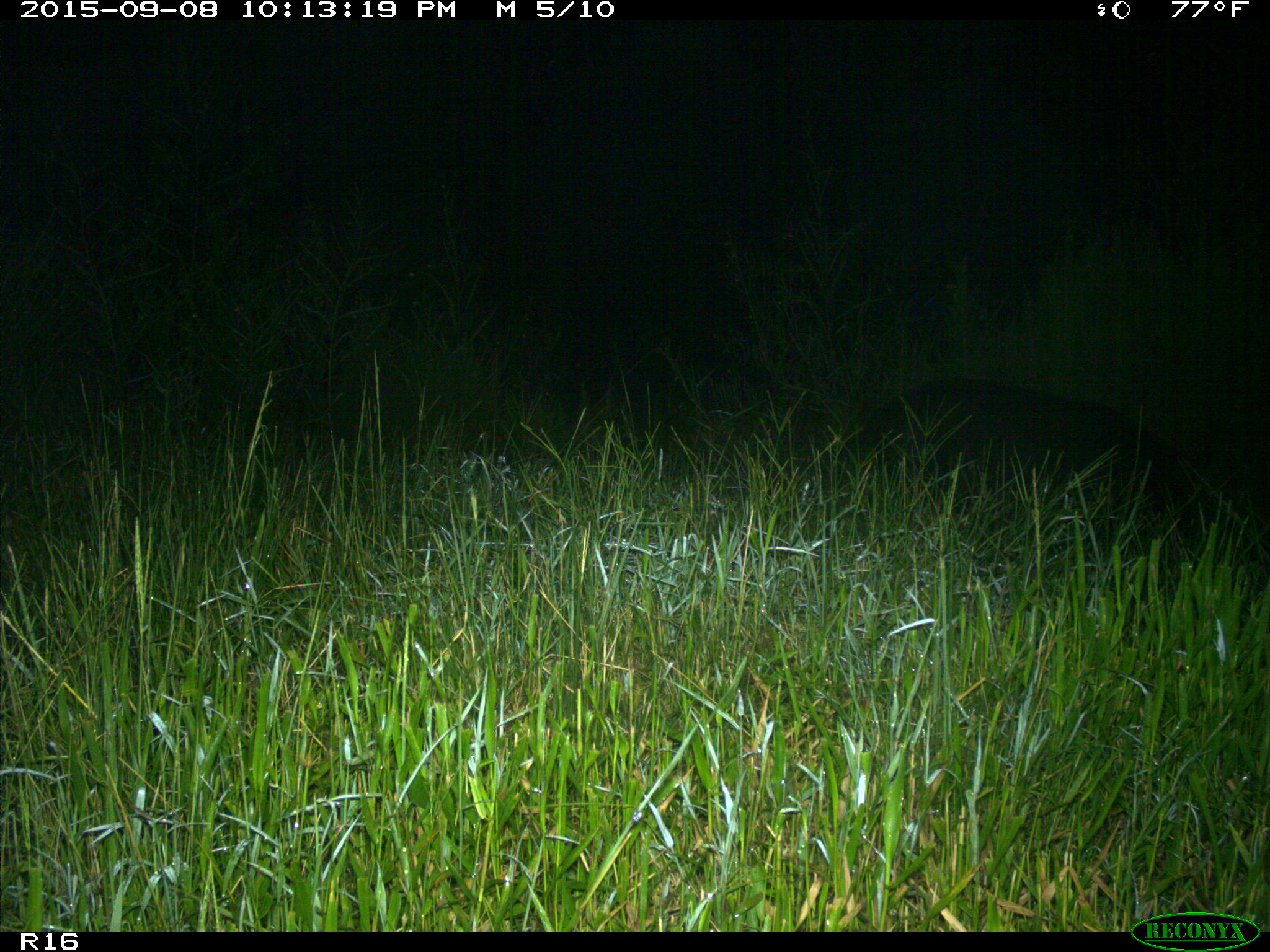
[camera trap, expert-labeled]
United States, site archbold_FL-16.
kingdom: Animalia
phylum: Chordata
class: Mammalia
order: Artiodactyla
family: Suidae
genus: Sus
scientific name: Sus scrofa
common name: wild boar